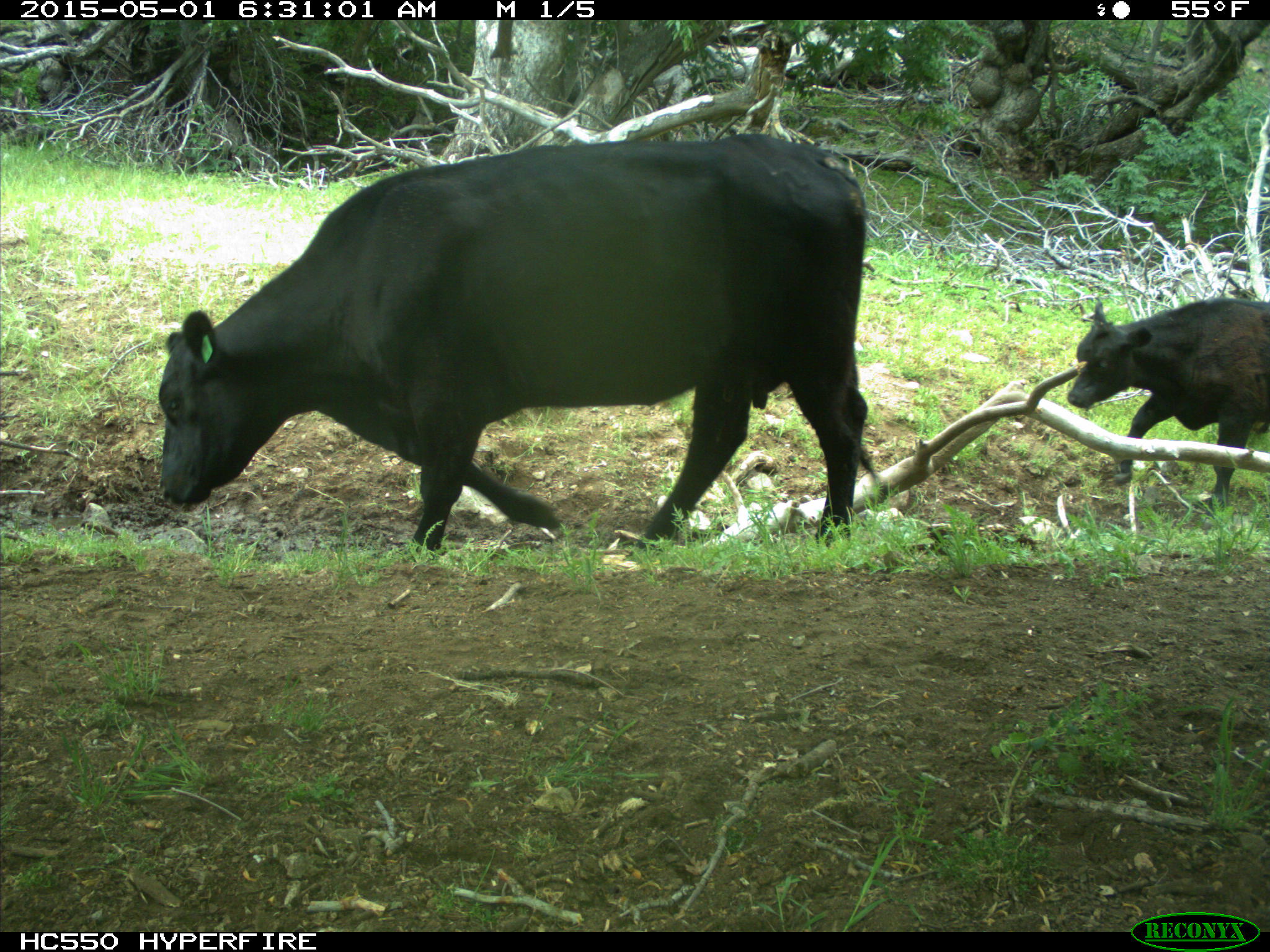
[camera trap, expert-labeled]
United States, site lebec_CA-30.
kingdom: Animalia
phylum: Chordata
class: Mammalia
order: Artiodactyla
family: Bovidae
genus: Bos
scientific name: Bos taurus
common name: domestic cow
Bos taurus (domestic cow).